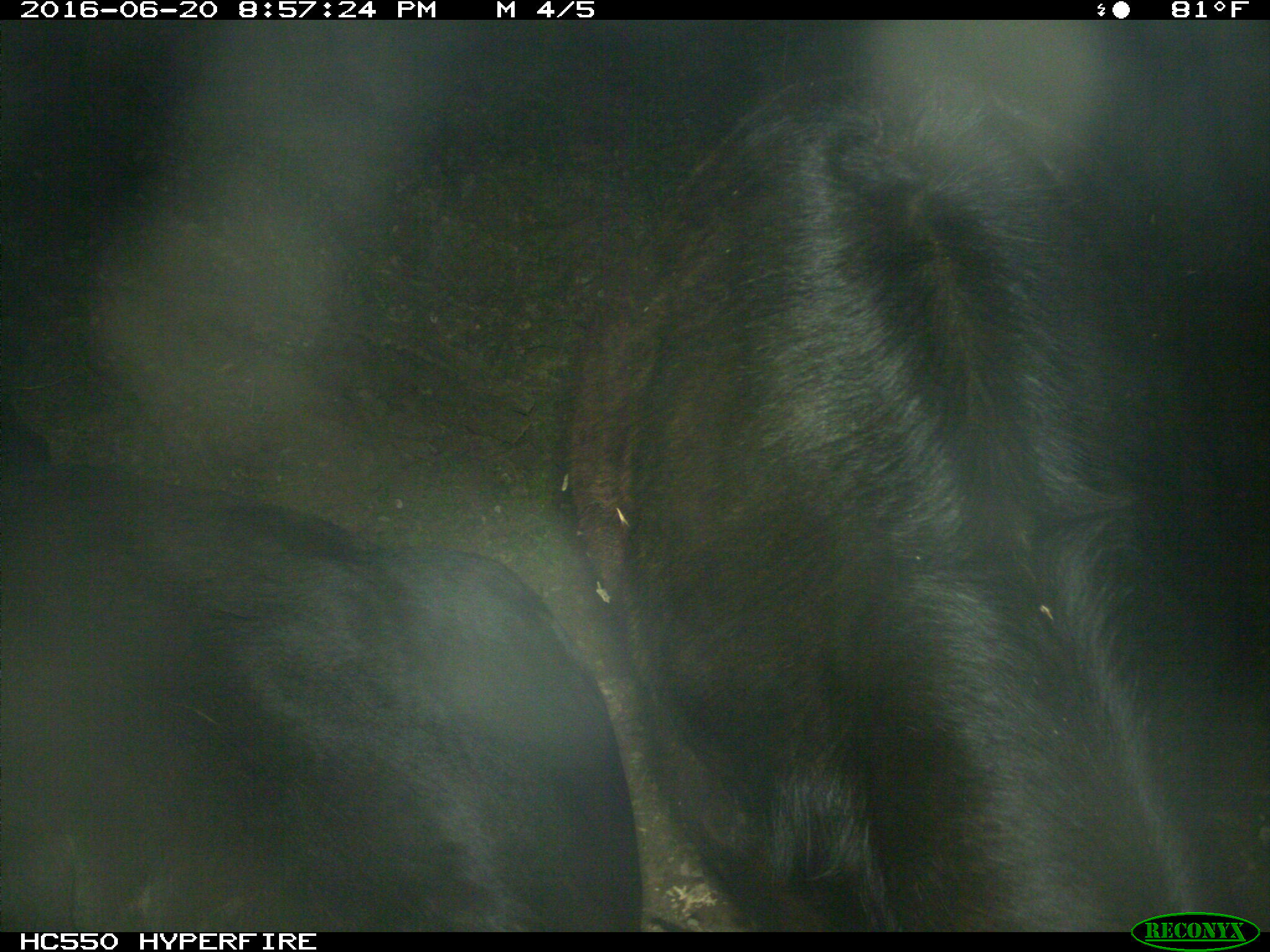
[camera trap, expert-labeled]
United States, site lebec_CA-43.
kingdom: Animalia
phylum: Chordata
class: Mammalia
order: Artiodactyla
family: Bovidae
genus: Bos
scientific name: Bos taurus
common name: domestic cow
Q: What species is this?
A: Bos taurus (domestic cow).